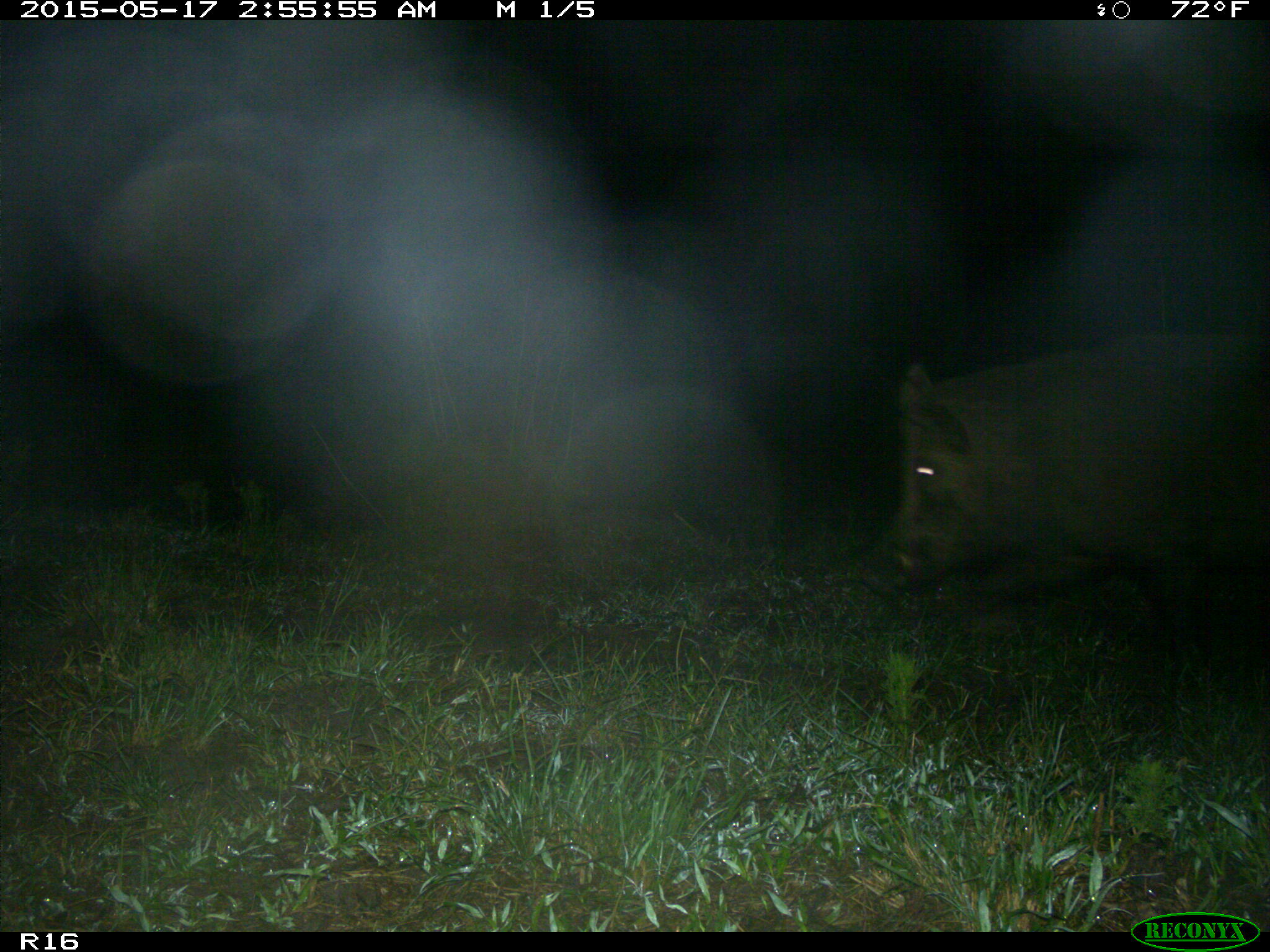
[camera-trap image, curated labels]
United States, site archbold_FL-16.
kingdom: Animalia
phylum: Chordata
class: Mammalia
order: Artiodactyla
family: Suidae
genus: Sus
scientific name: Sus scrofa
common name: wild boar